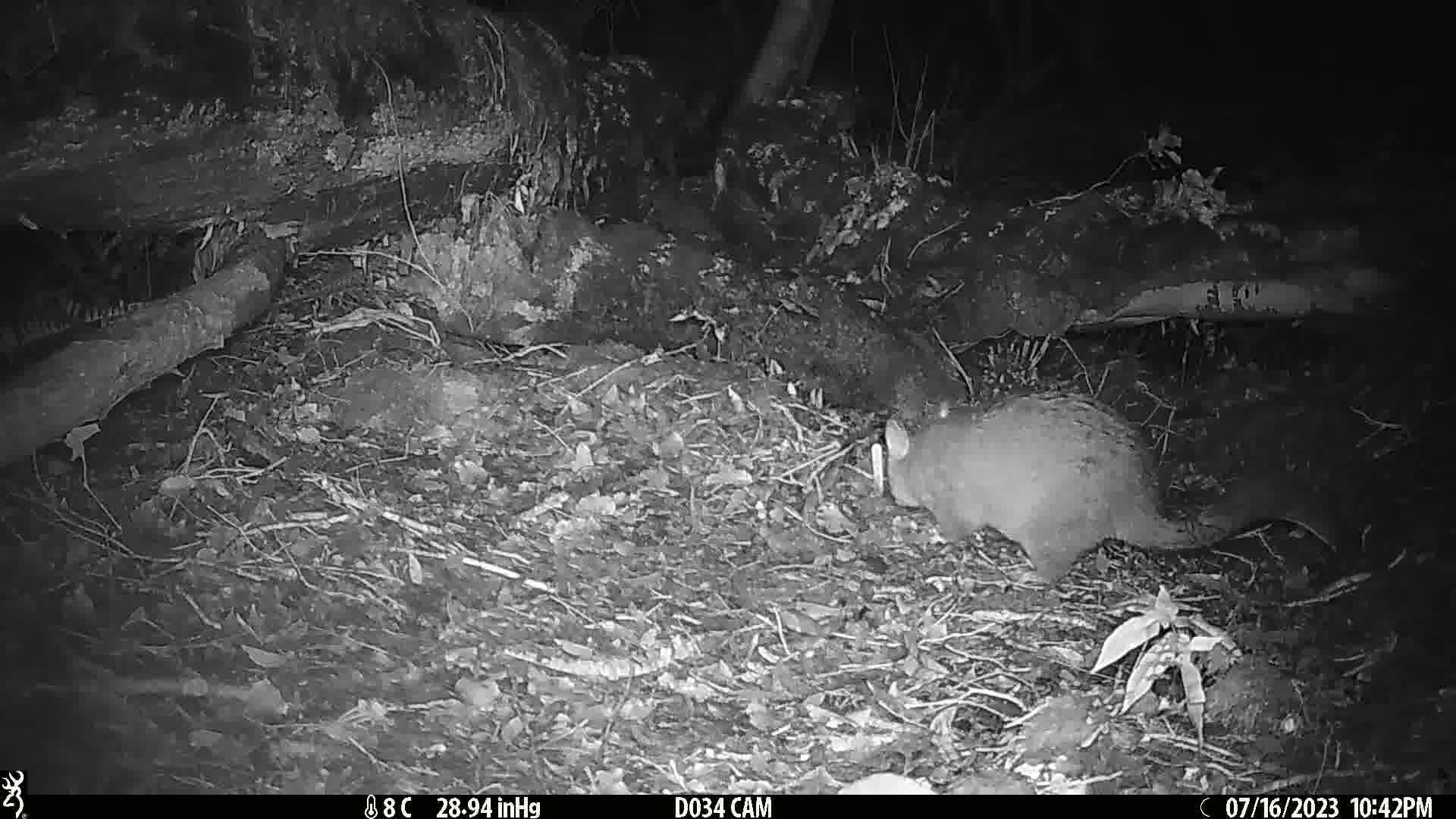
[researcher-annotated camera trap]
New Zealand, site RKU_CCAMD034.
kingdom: Animalia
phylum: Chordata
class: Mammalia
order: Diprotodontia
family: Phalangeridae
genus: Trichosurus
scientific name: Trichosurus vulpecula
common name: common brushtail possum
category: possum